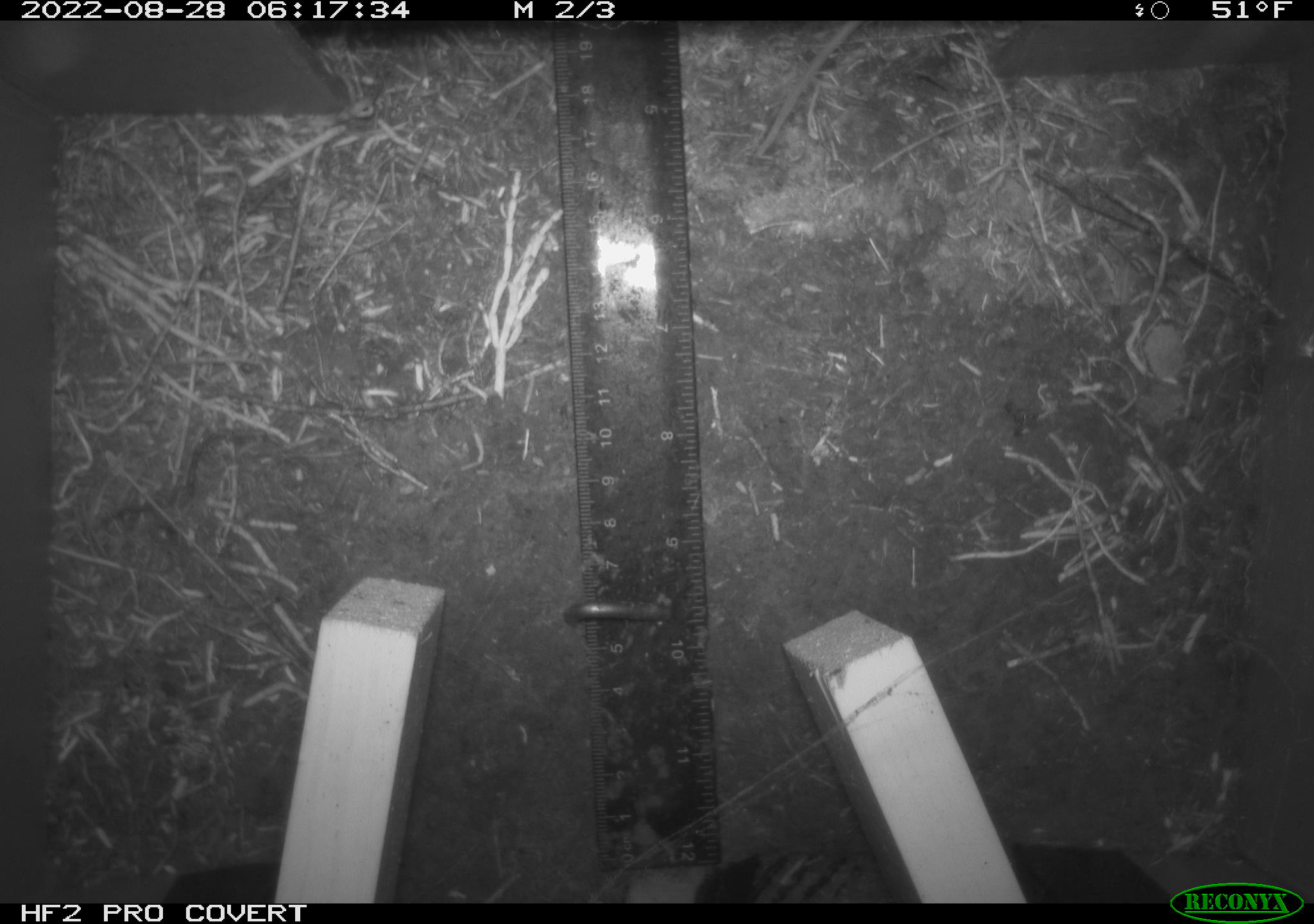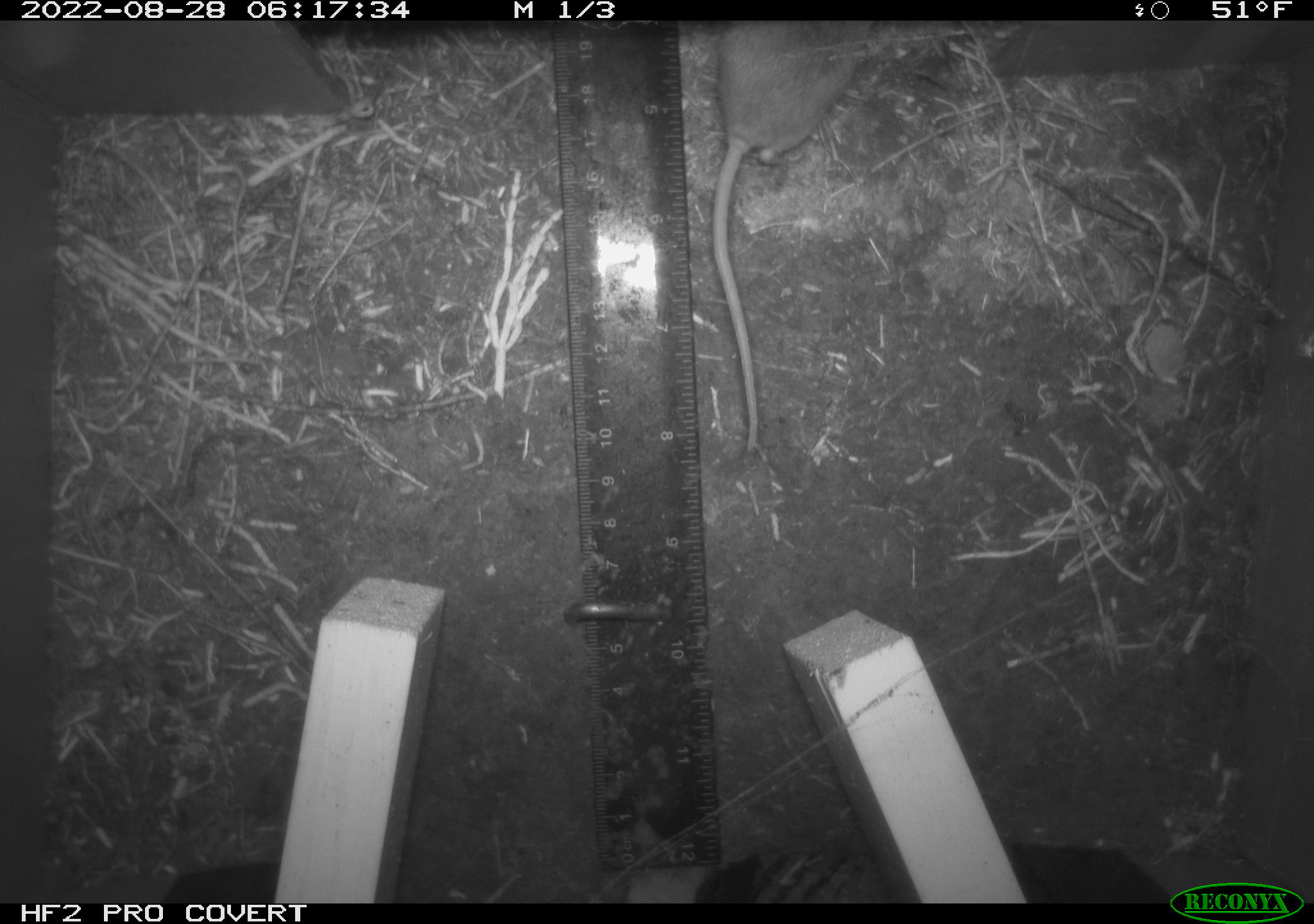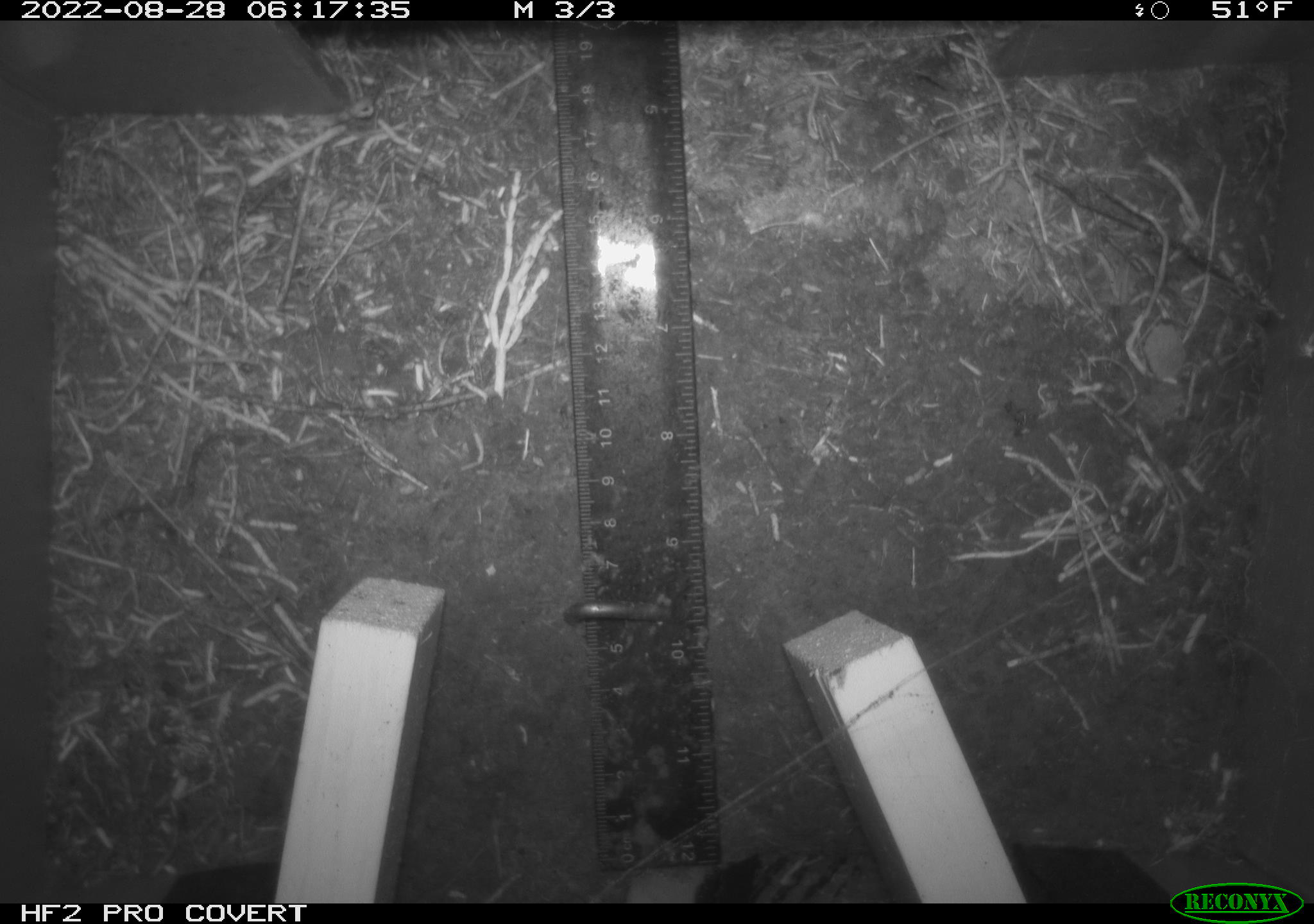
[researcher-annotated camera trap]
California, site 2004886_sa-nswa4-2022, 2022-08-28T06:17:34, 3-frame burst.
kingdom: Animalia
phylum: Chordata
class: Mammalia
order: Rodentia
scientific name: Rodentia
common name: rodent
Rodent (Rodentia).